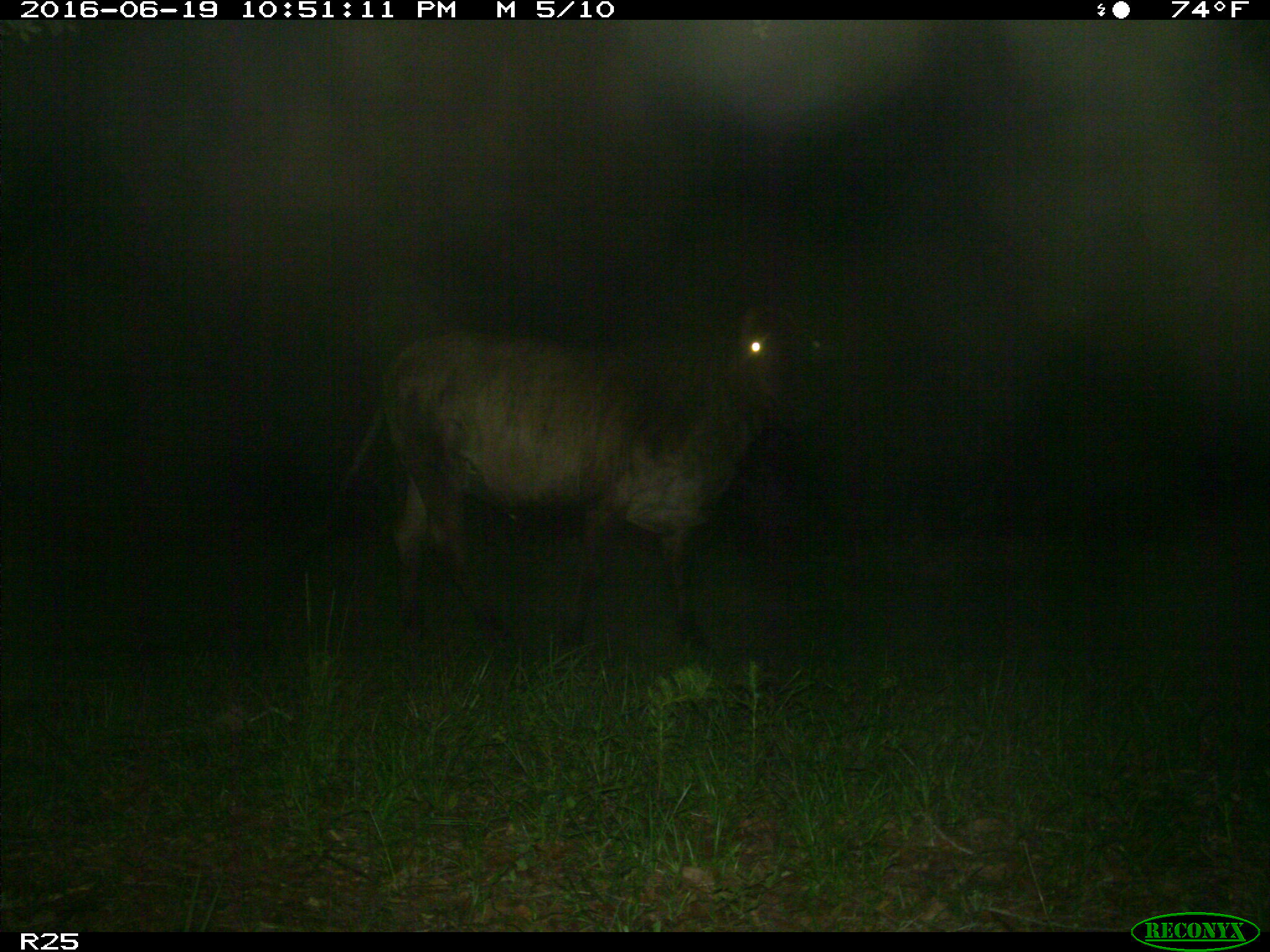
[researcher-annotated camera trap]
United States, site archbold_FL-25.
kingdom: Animalia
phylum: Chordata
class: Mammalia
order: Artiodactyla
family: Bovidae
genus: Bos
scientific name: Bos taurus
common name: domestic cow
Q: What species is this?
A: Bos taurus (domestic cow).